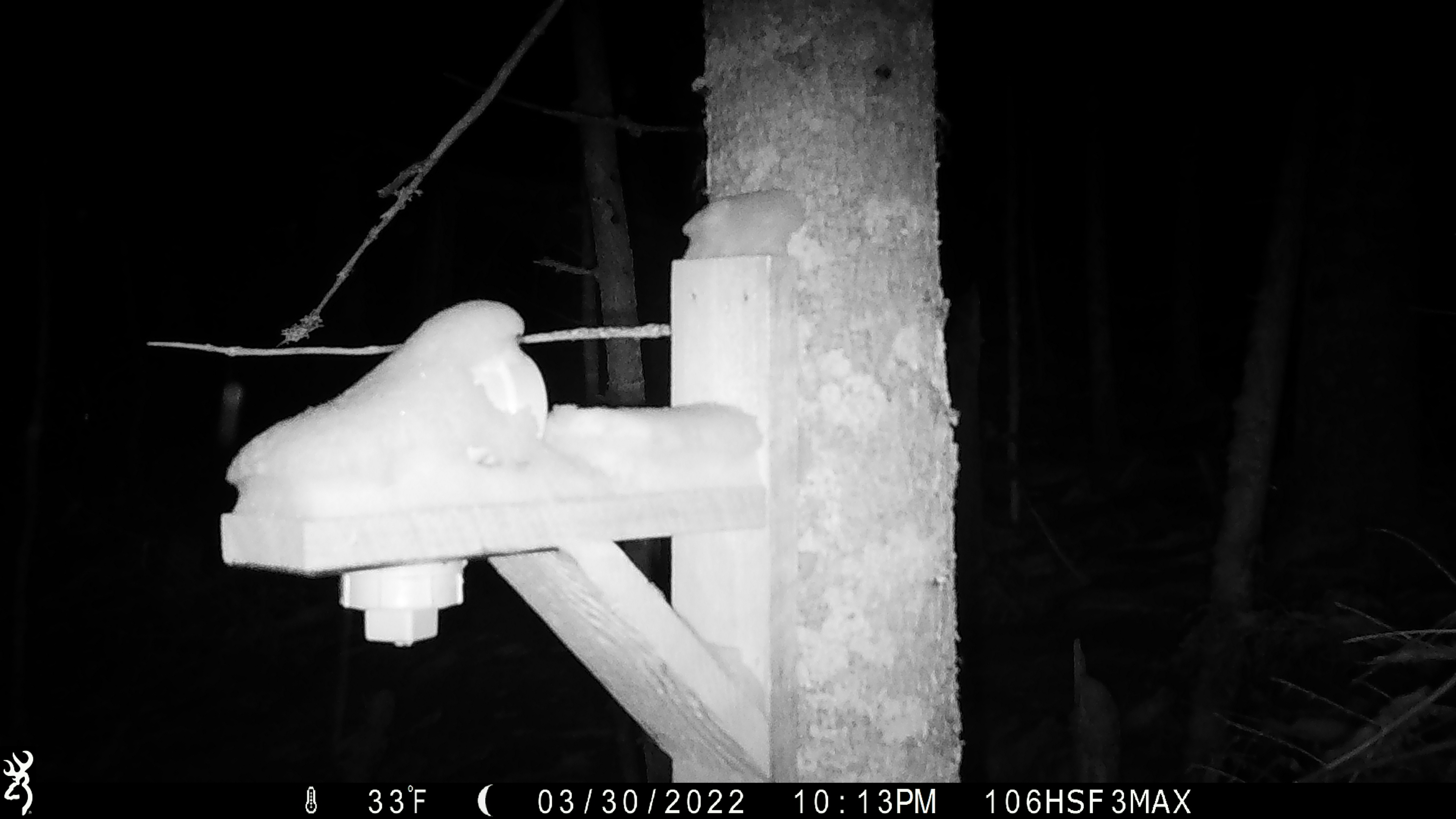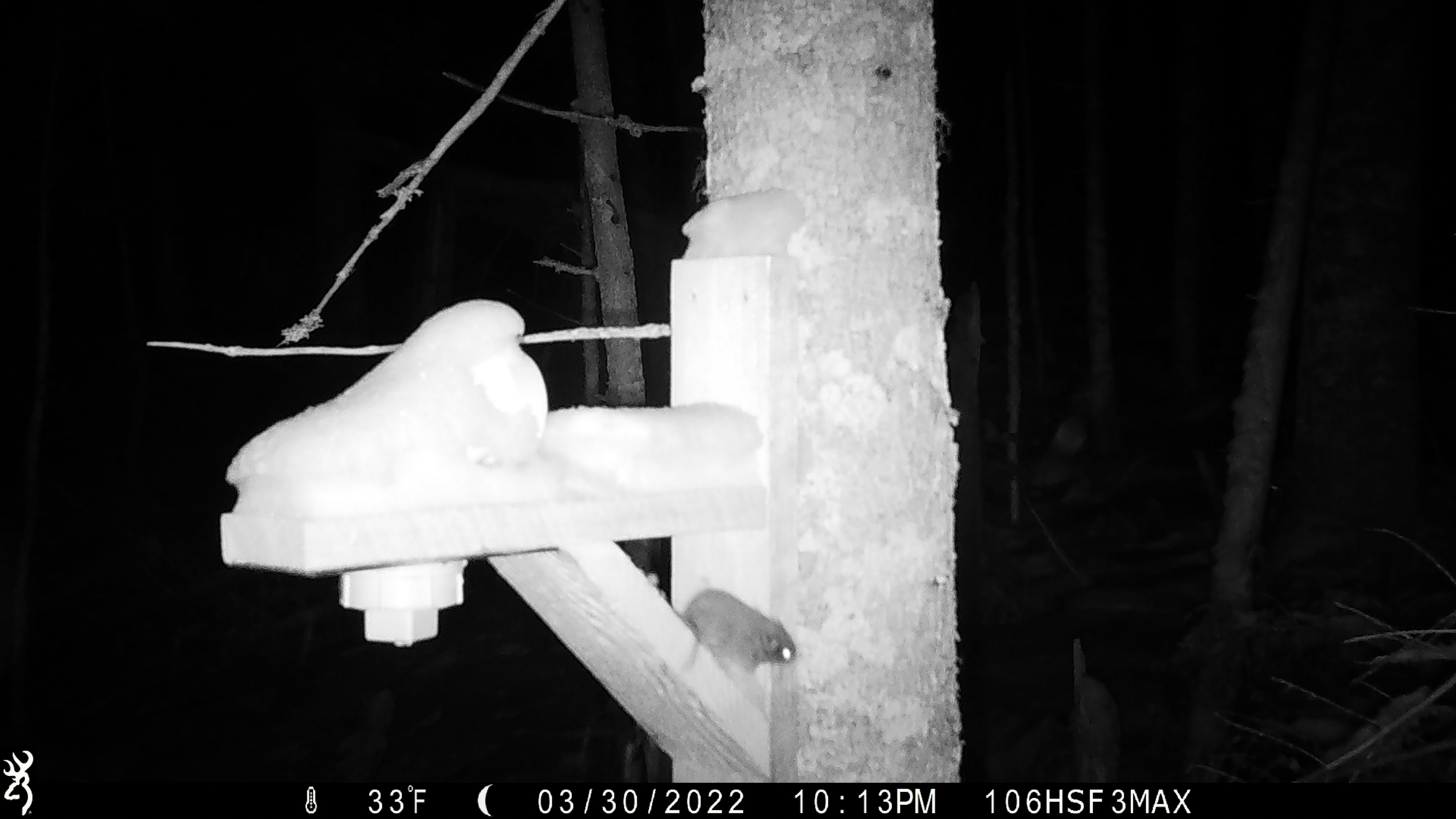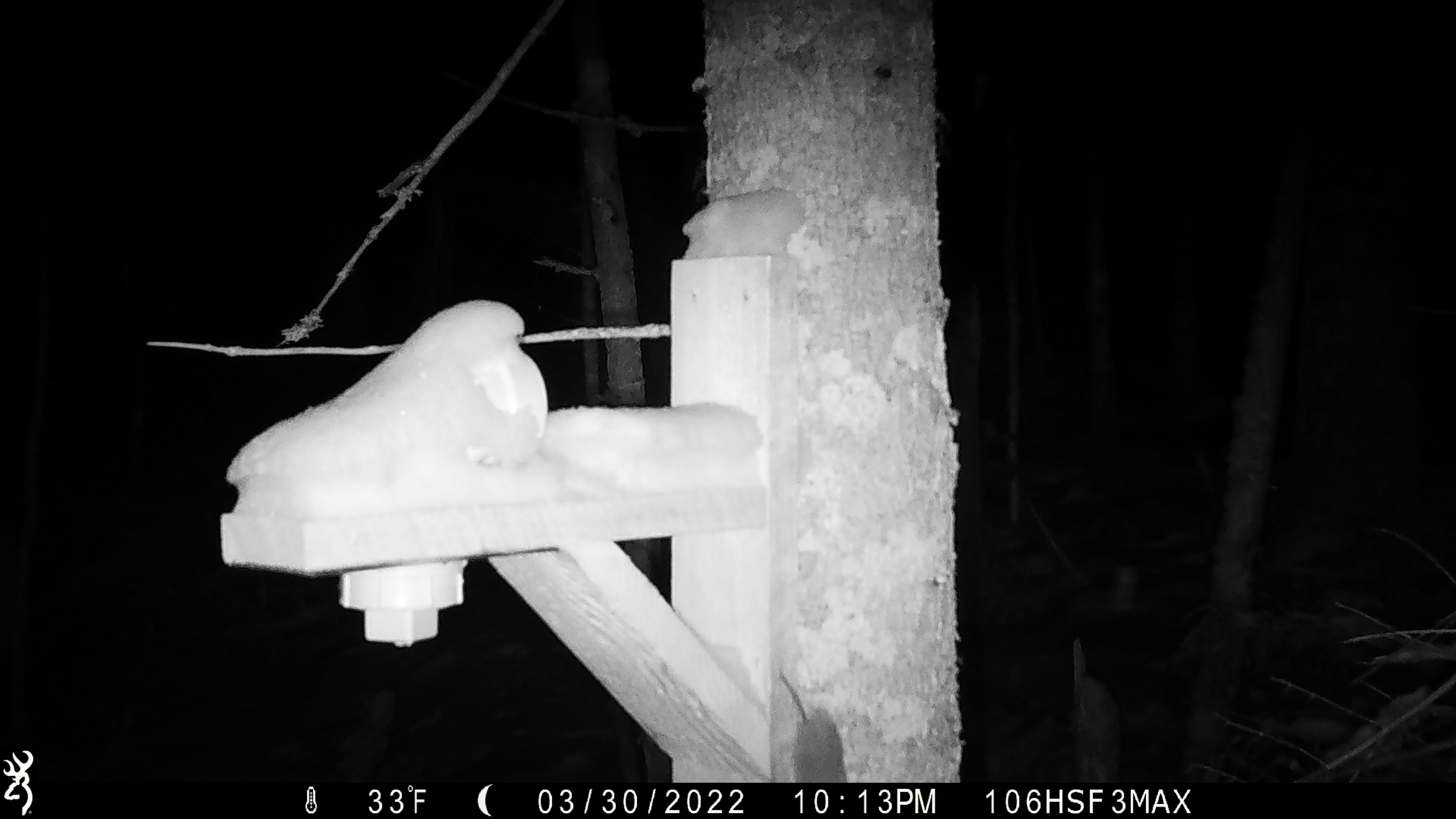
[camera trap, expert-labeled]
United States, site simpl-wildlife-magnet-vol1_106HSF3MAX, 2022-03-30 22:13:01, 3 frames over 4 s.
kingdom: Animalia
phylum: Chordata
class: Mammalia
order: Rodentia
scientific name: Rodentia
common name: mouse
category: mouse sp.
Mouse sp. (mouse) (Rodentia).